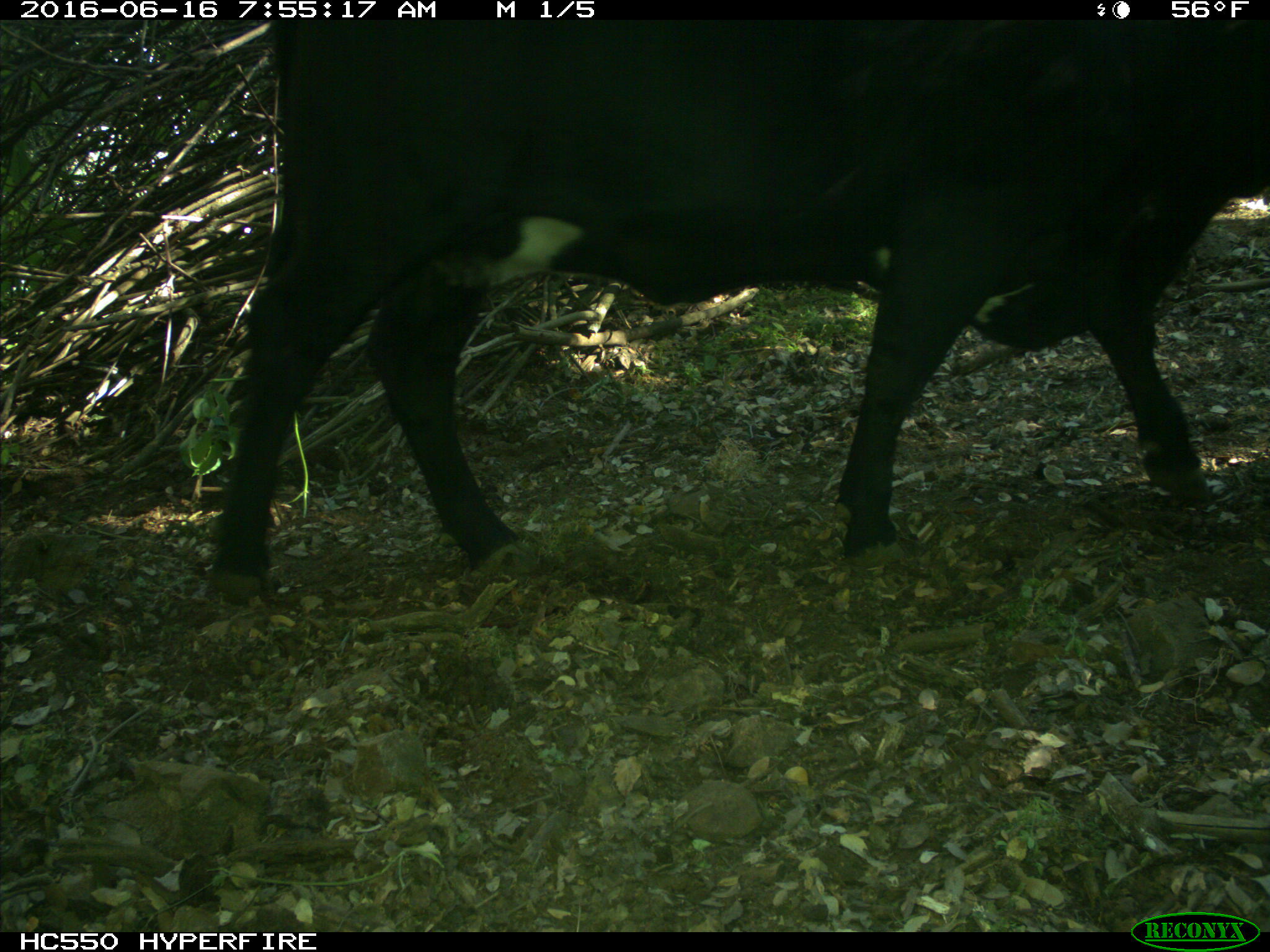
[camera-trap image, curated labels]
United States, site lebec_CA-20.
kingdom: Animalia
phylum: Chordata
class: Mammalia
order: Artiodactyla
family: Bovidae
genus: Bos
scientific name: Bos taurus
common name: domestic cow